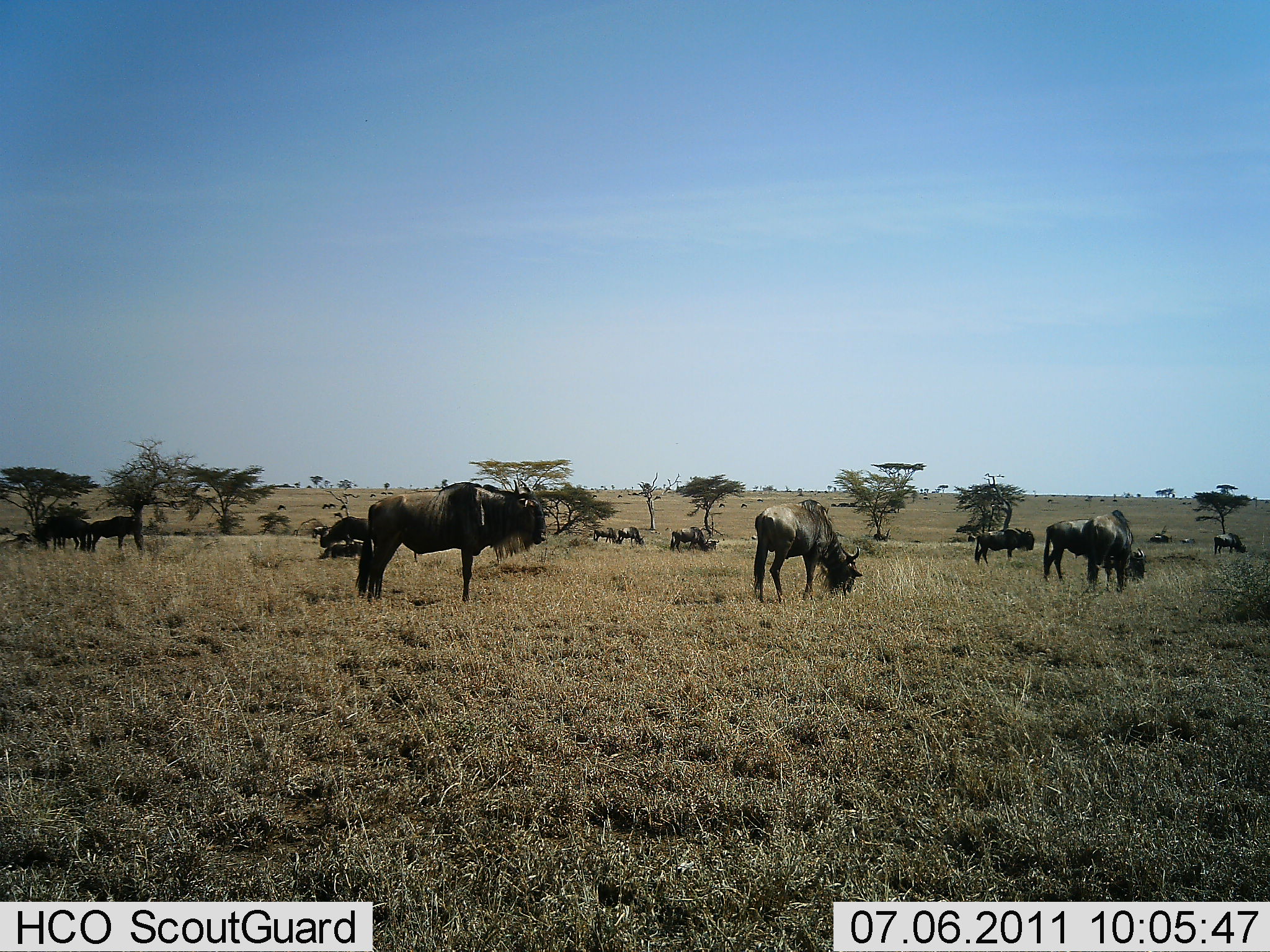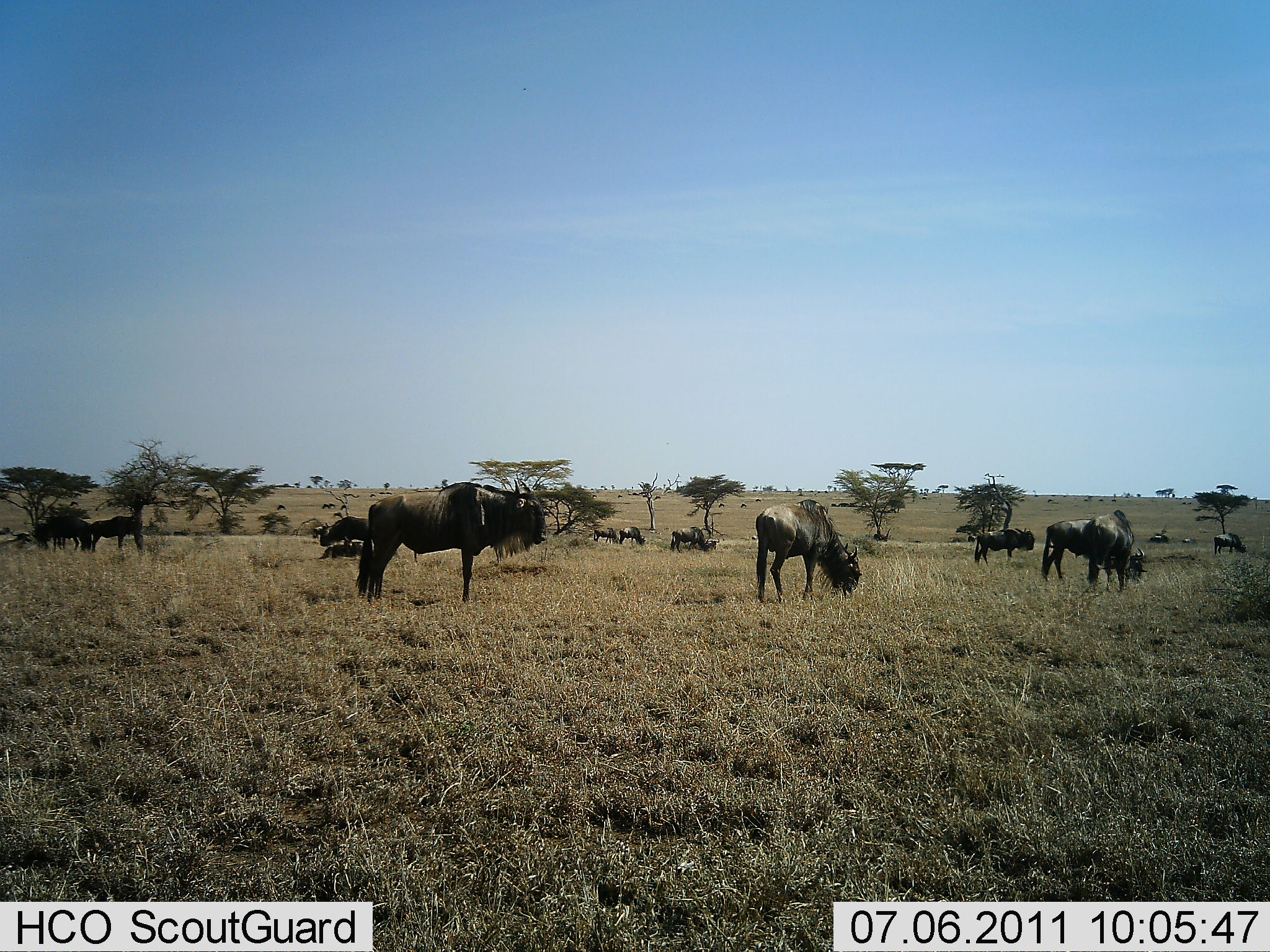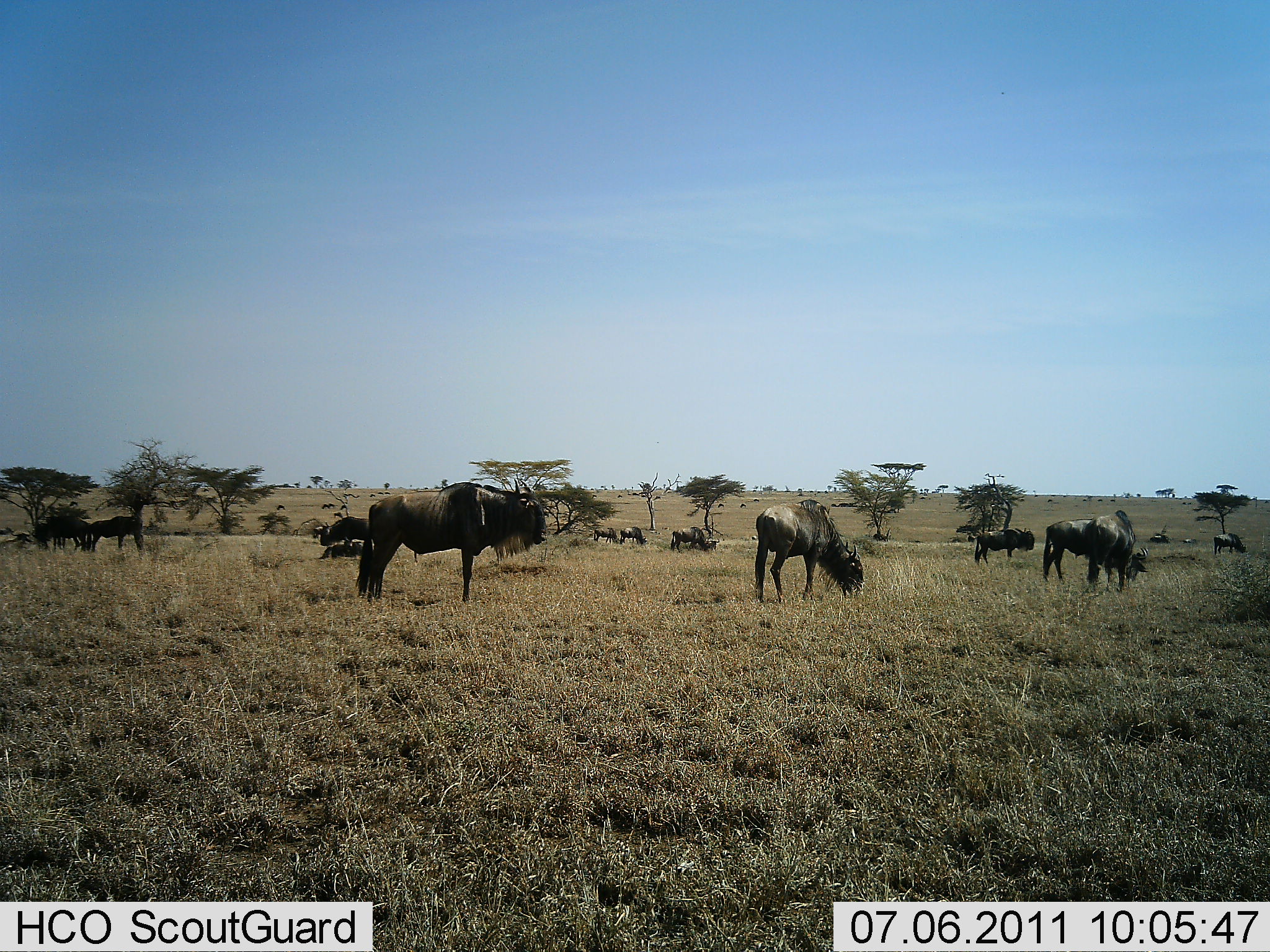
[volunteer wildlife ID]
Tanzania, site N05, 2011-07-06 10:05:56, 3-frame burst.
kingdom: Animalia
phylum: Chordata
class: Mammalia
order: Artiodactyla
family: Bovidae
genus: Connochaetes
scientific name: Connochaetes taurinus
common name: blue wildebeest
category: wildebeest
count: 11-50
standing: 50%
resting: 8%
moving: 0%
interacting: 0%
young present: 0%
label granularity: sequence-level